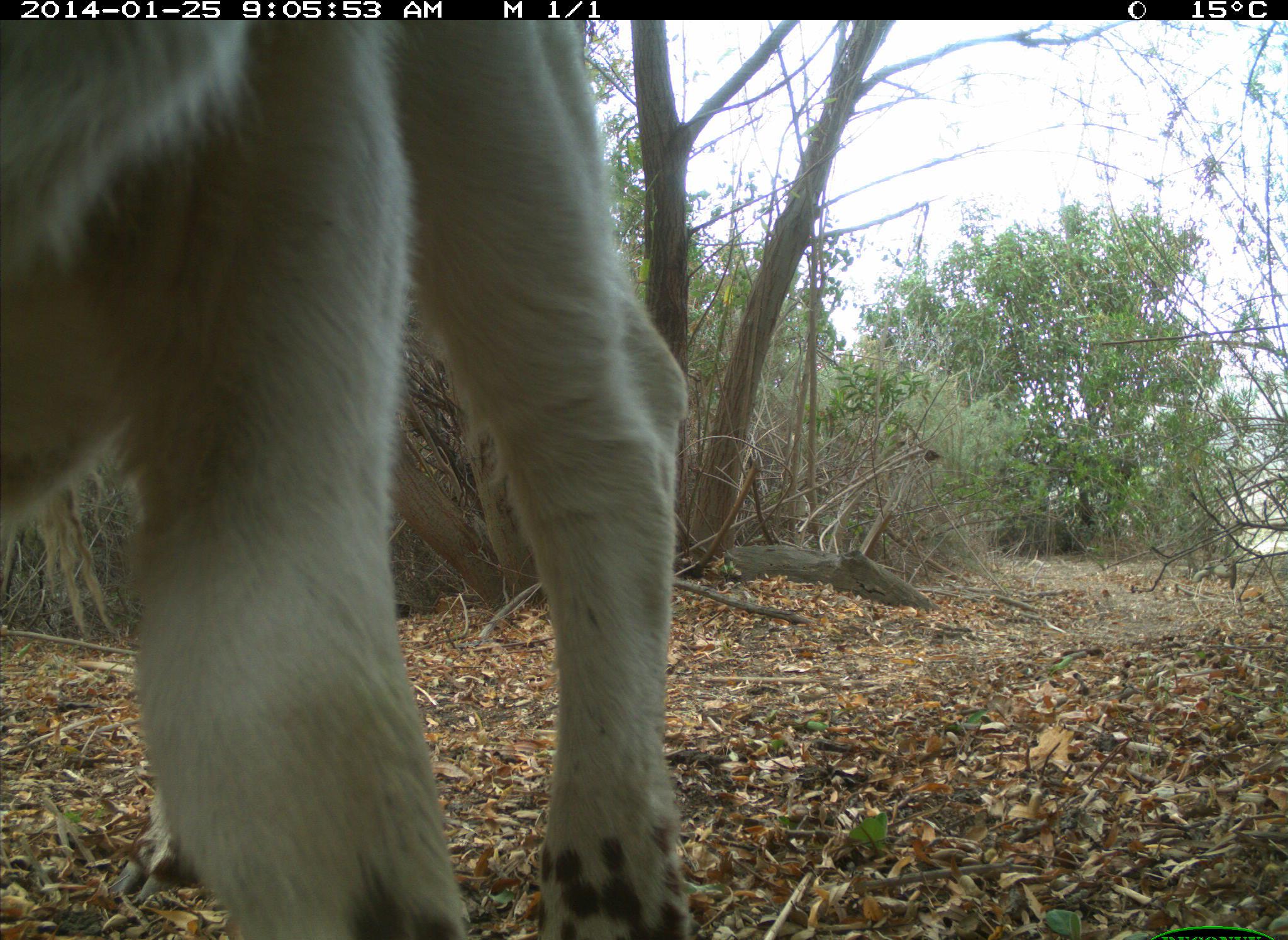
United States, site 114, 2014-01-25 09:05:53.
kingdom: Animalia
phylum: Chordata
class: Mammalia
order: Artiodactyla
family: Bovidae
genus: Bos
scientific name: Bos taurus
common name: cow